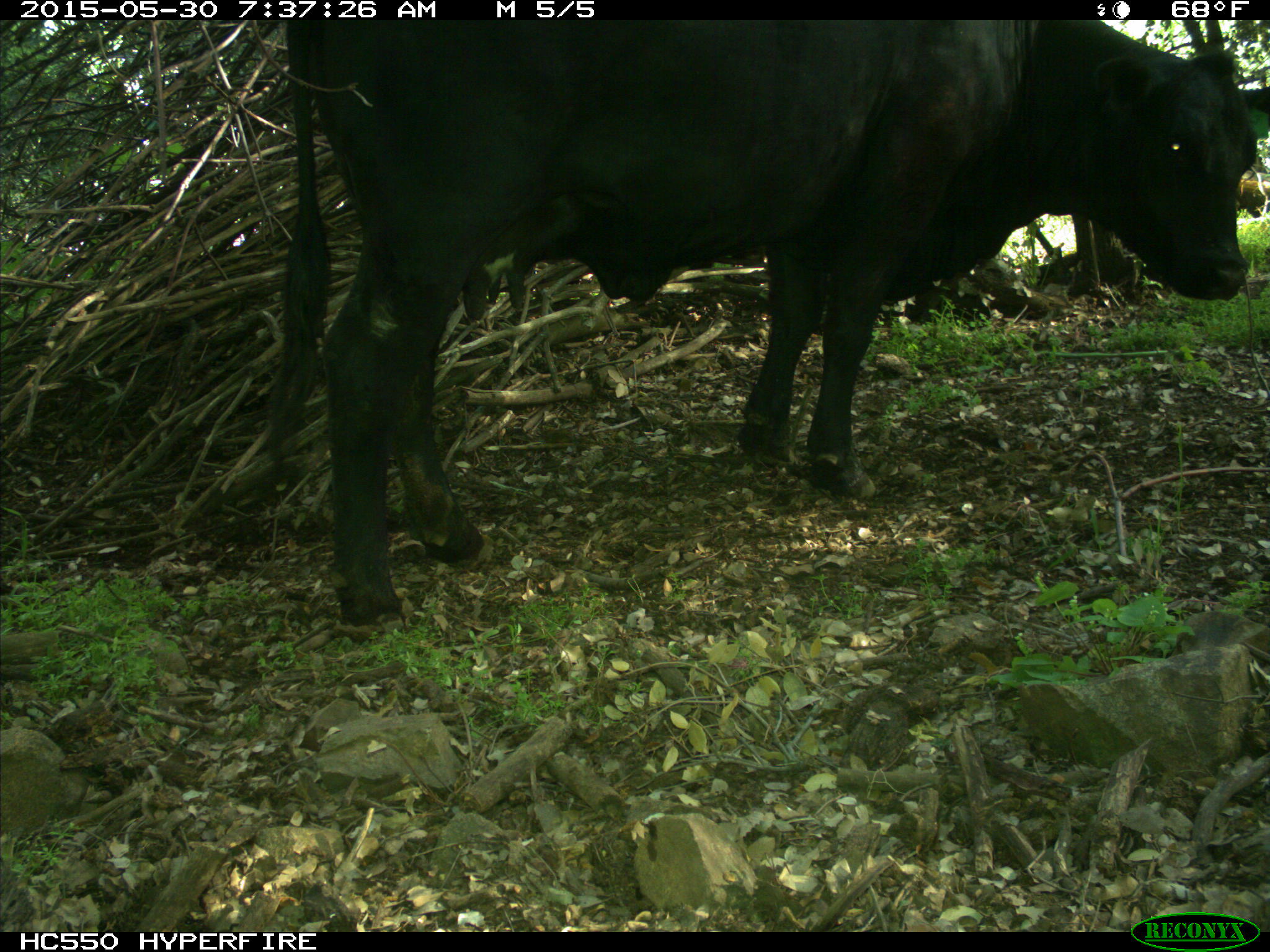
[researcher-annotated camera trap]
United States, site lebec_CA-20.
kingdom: Animalia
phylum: Chordata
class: Mammalia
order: Artiodactyla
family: Bovidae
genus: Bos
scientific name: Bos taurus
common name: domestic cow